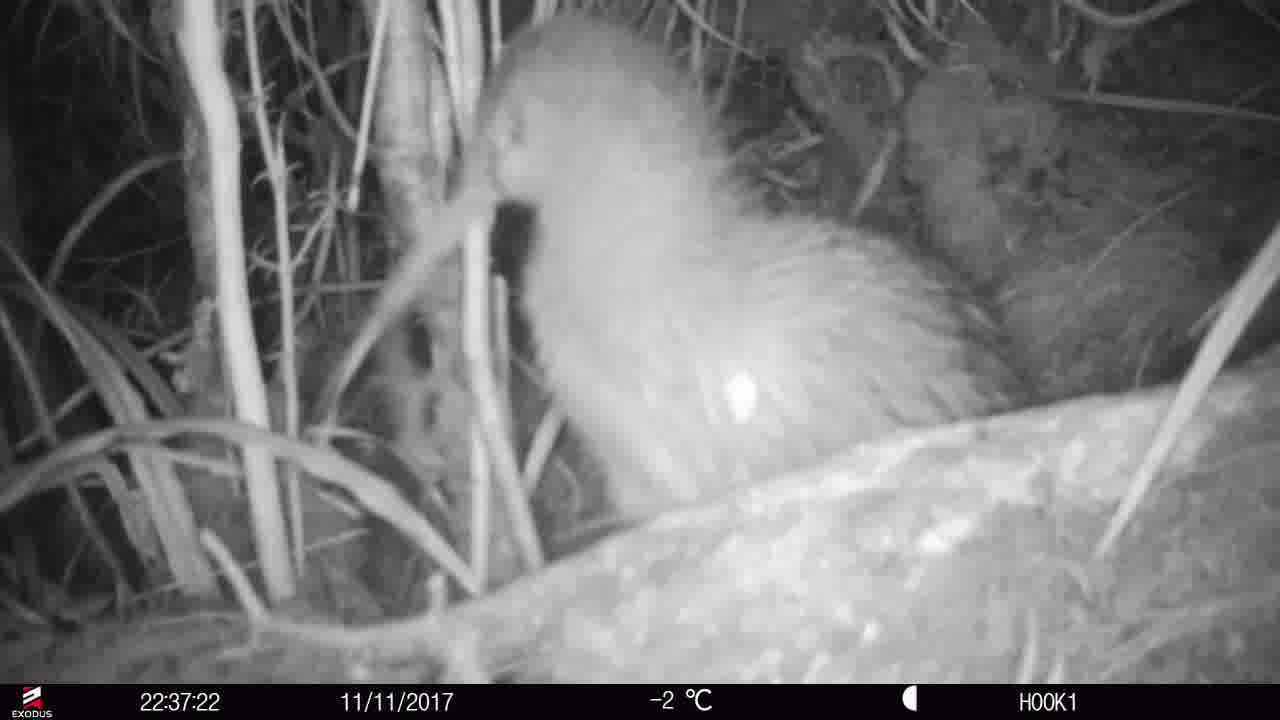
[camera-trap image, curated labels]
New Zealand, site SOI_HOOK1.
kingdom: Animalia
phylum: Chordata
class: Aves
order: Apterygiformes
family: Apterygidae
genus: Apteryx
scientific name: Apteryx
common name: kiwi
Kiwi (Apteryx).